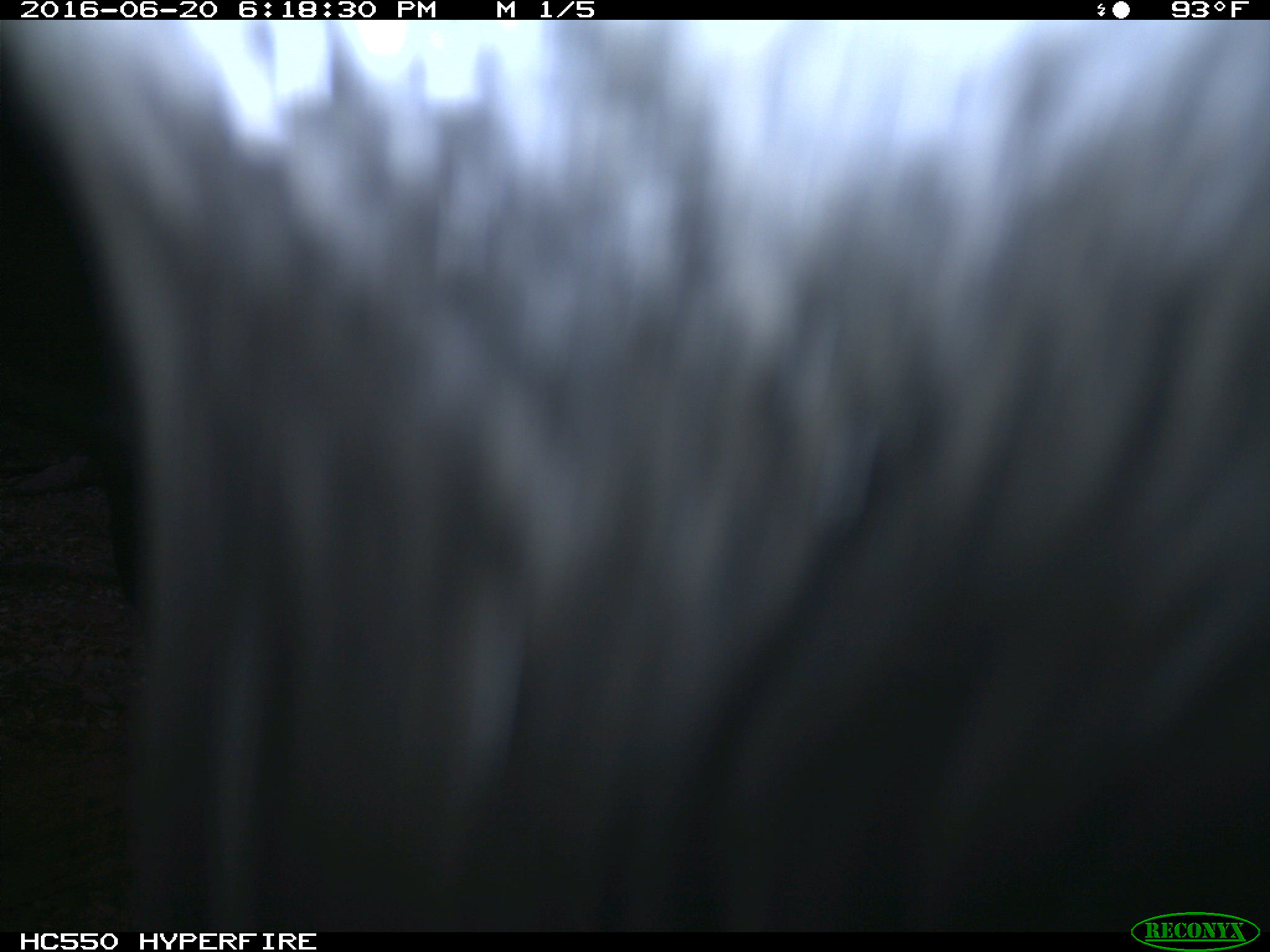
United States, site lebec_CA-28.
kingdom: Animalia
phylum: Chordata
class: Mammalia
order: Artiodactyla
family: Bovidae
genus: Bos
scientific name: Bos taurus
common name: domestic cow